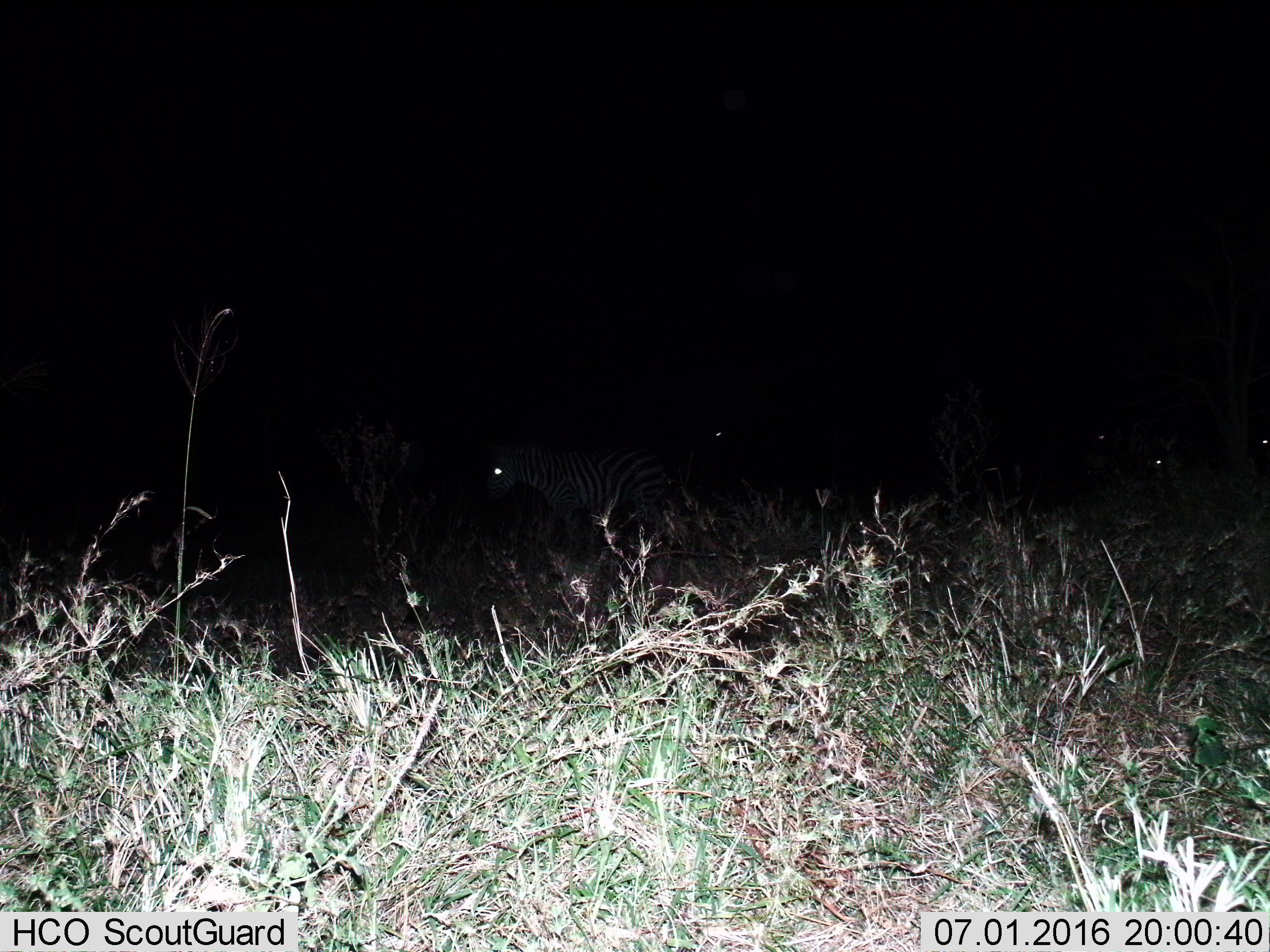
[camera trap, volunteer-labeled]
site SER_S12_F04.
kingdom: Animalia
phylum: Chordata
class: Mammalia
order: Perissodactyla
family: Equidae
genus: Equus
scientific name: Equus quagga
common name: plains zebra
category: zebraplains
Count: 5.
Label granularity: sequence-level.